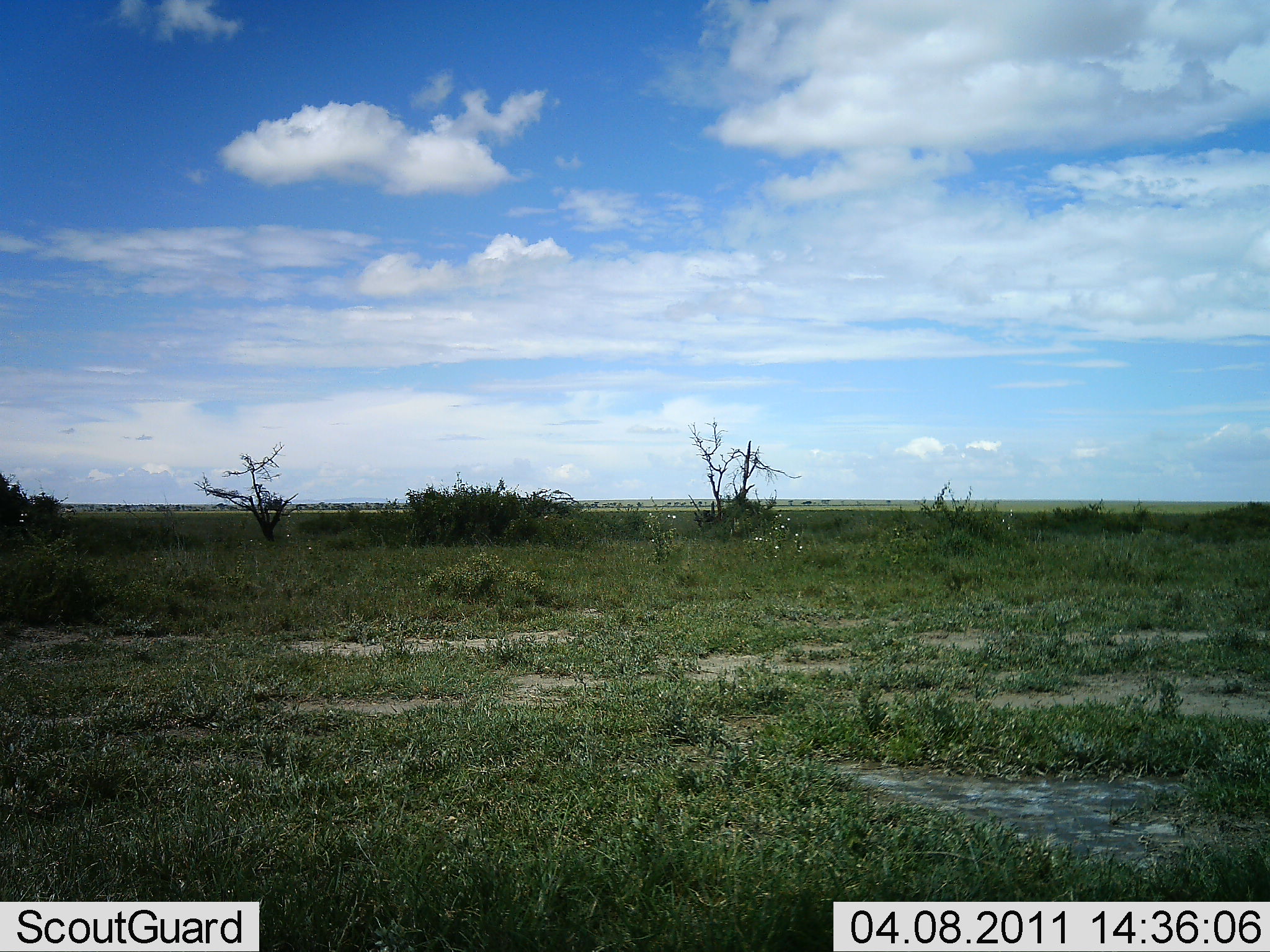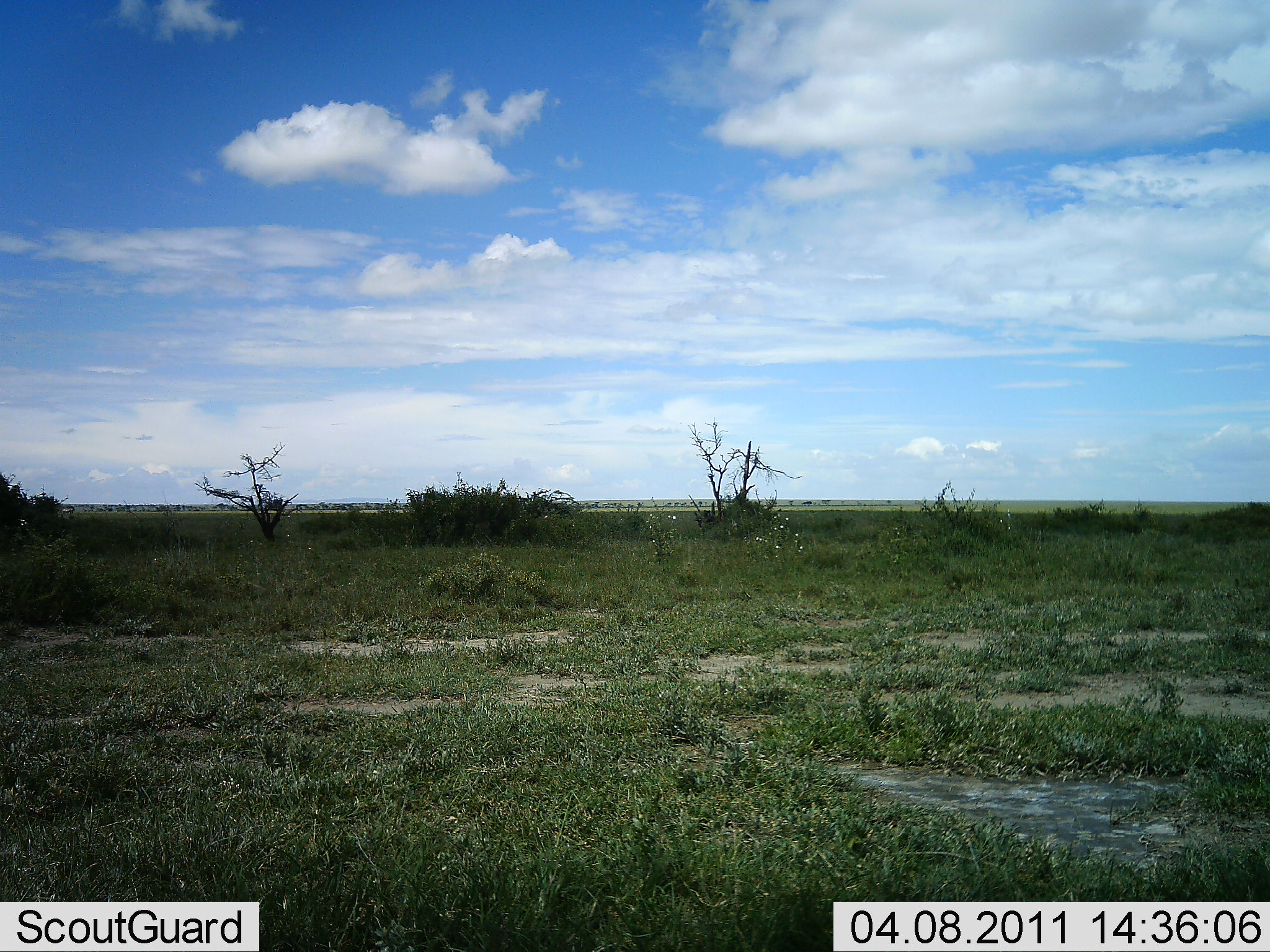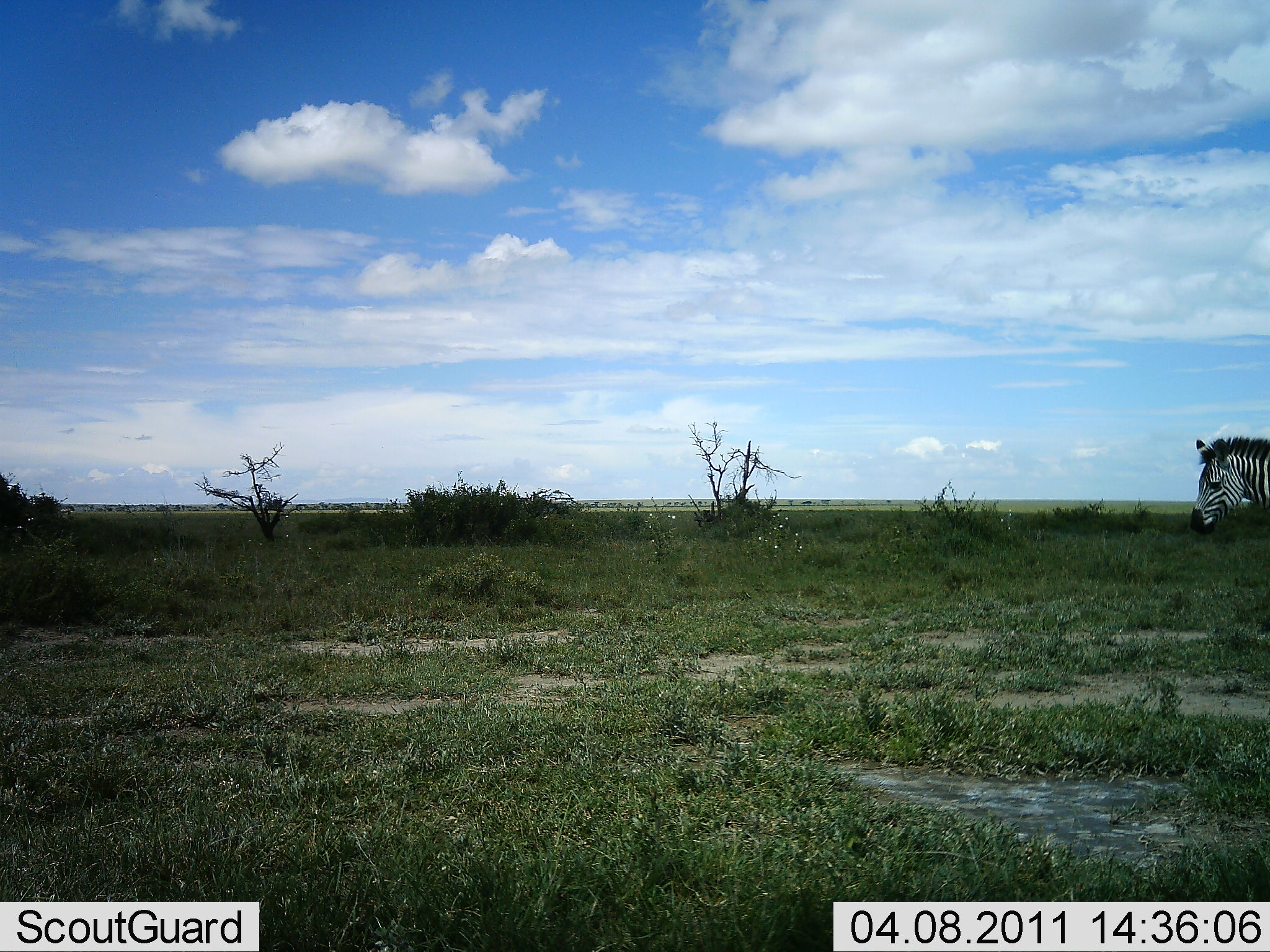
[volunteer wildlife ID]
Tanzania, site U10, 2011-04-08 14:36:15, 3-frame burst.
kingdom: Animalia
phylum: Chordata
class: Mammalia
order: Perissodactyla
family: Equidae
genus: Equus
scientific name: Equus quagga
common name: plains zebra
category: zebra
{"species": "zebra (plains zebra) (Equus quagga)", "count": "1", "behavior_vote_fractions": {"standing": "0%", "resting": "0%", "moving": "100%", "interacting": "0%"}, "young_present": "0%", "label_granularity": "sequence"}